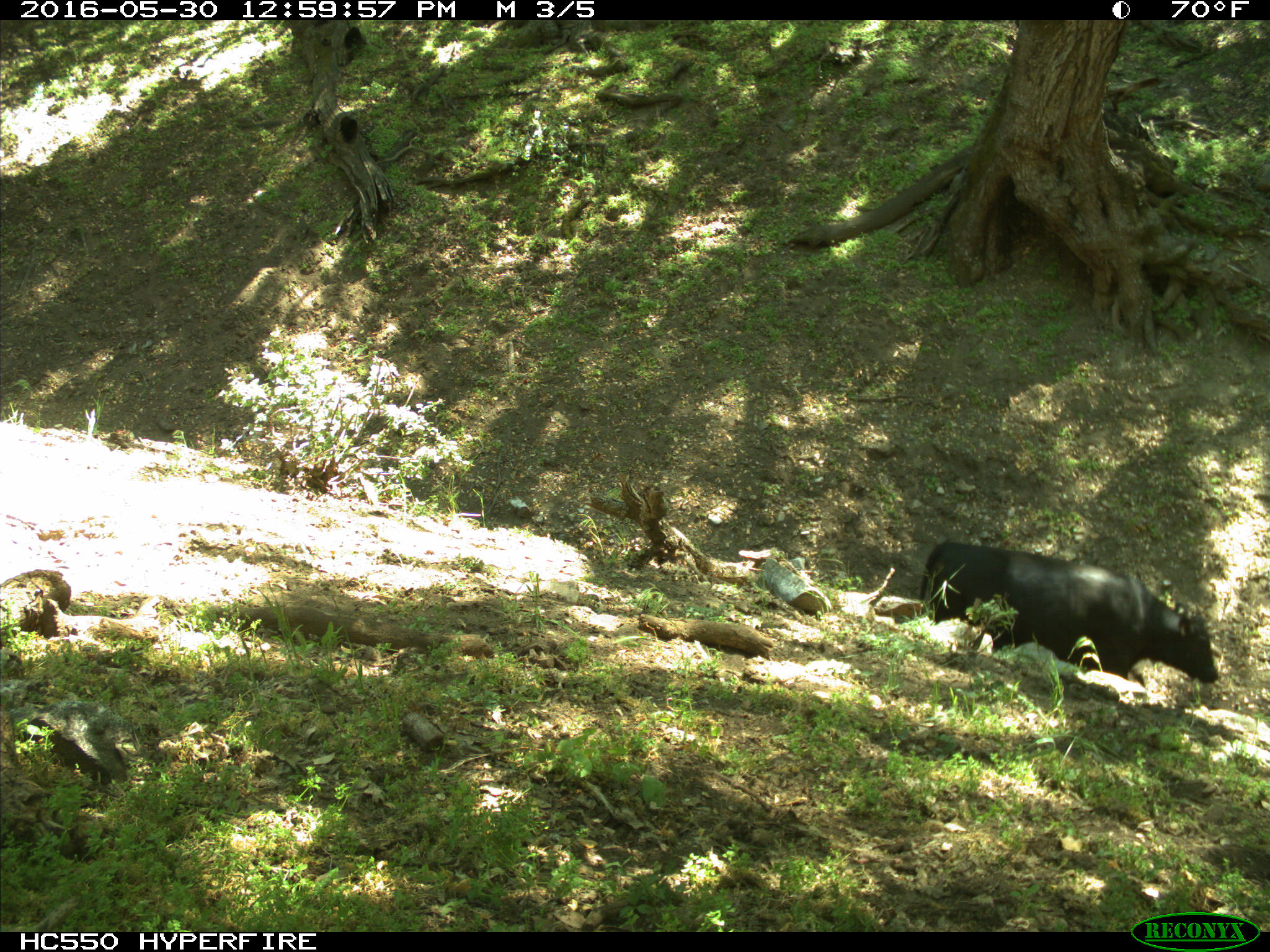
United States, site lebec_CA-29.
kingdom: Animalia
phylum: Chordata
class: Mammalia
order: Artiodactyla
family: Bovidae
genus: Bos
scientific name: Bos taurus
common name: domestic cow